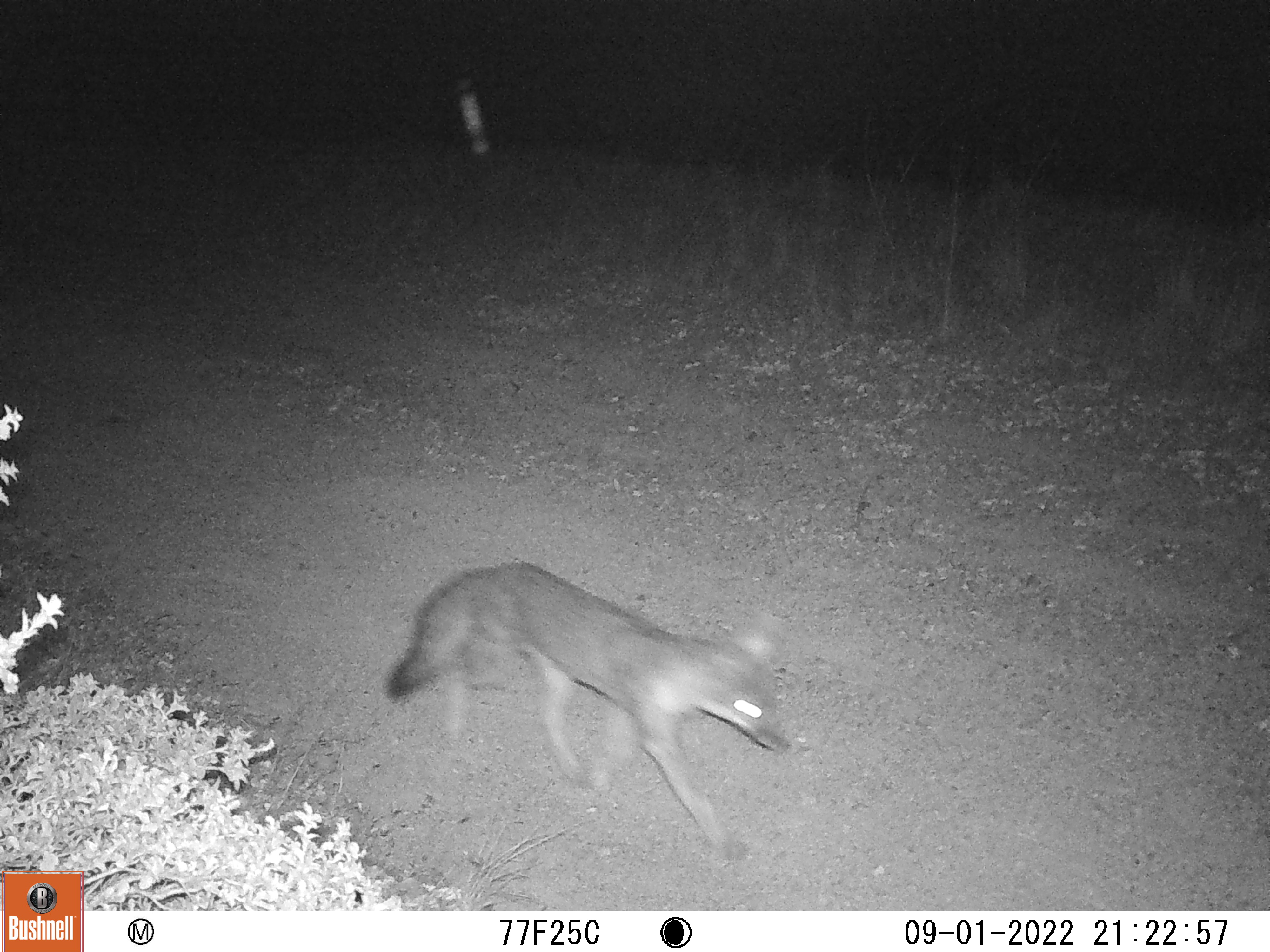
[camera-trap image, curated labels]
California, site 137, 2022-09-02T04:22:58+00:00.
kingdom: Animalia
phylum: Chordata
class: Mammalia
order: Carnivora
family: Canidae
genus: Urocyon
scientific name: Urocyon cinereoargenteus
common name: gray fox